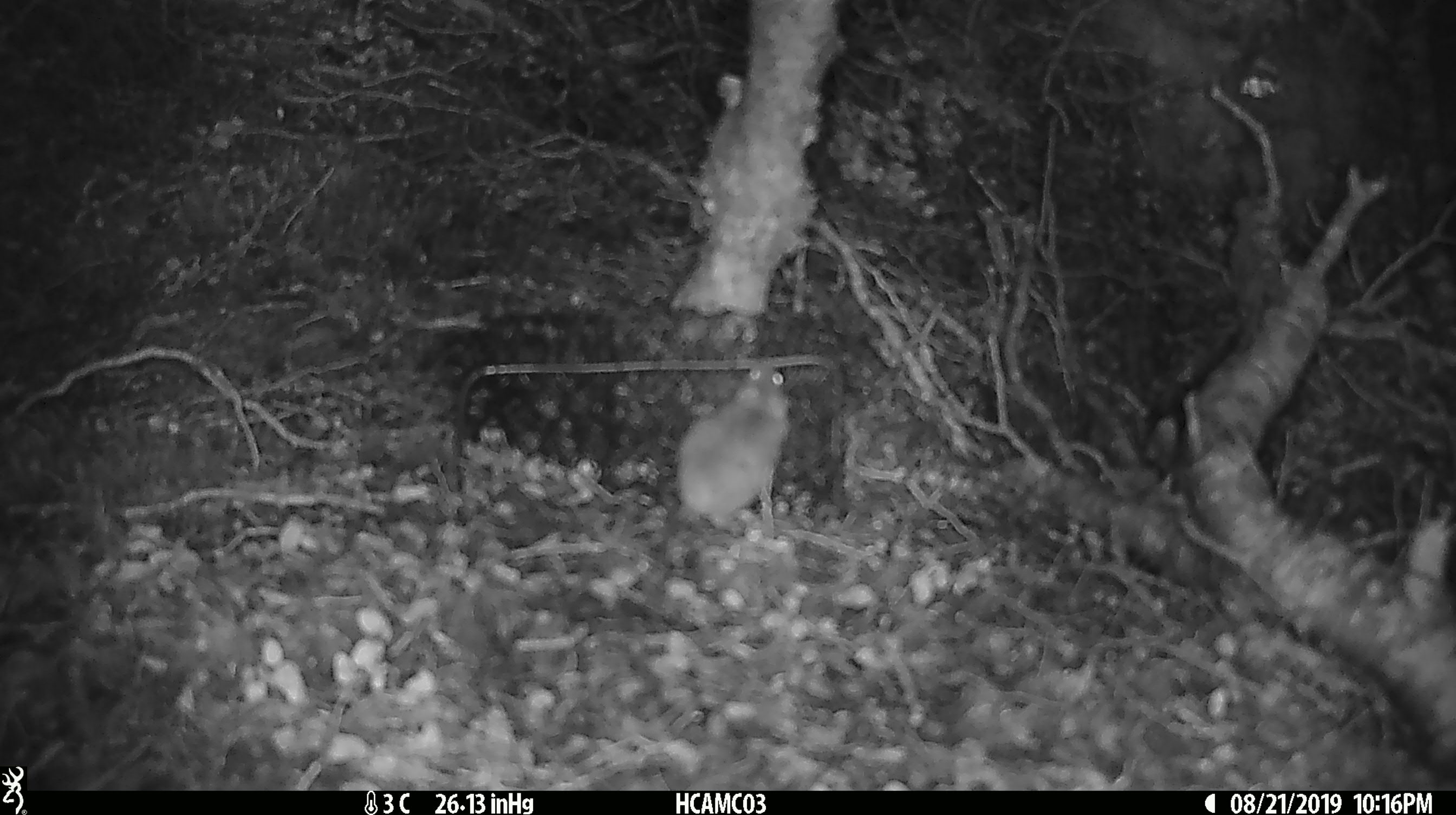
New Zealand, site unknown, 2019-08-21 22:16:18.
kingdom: Animalia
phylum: Chordata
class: Mammalia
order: Rodentia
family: Muridae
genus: Mus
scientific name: Mus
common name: mouse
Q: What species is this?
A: Mouse (Mus).